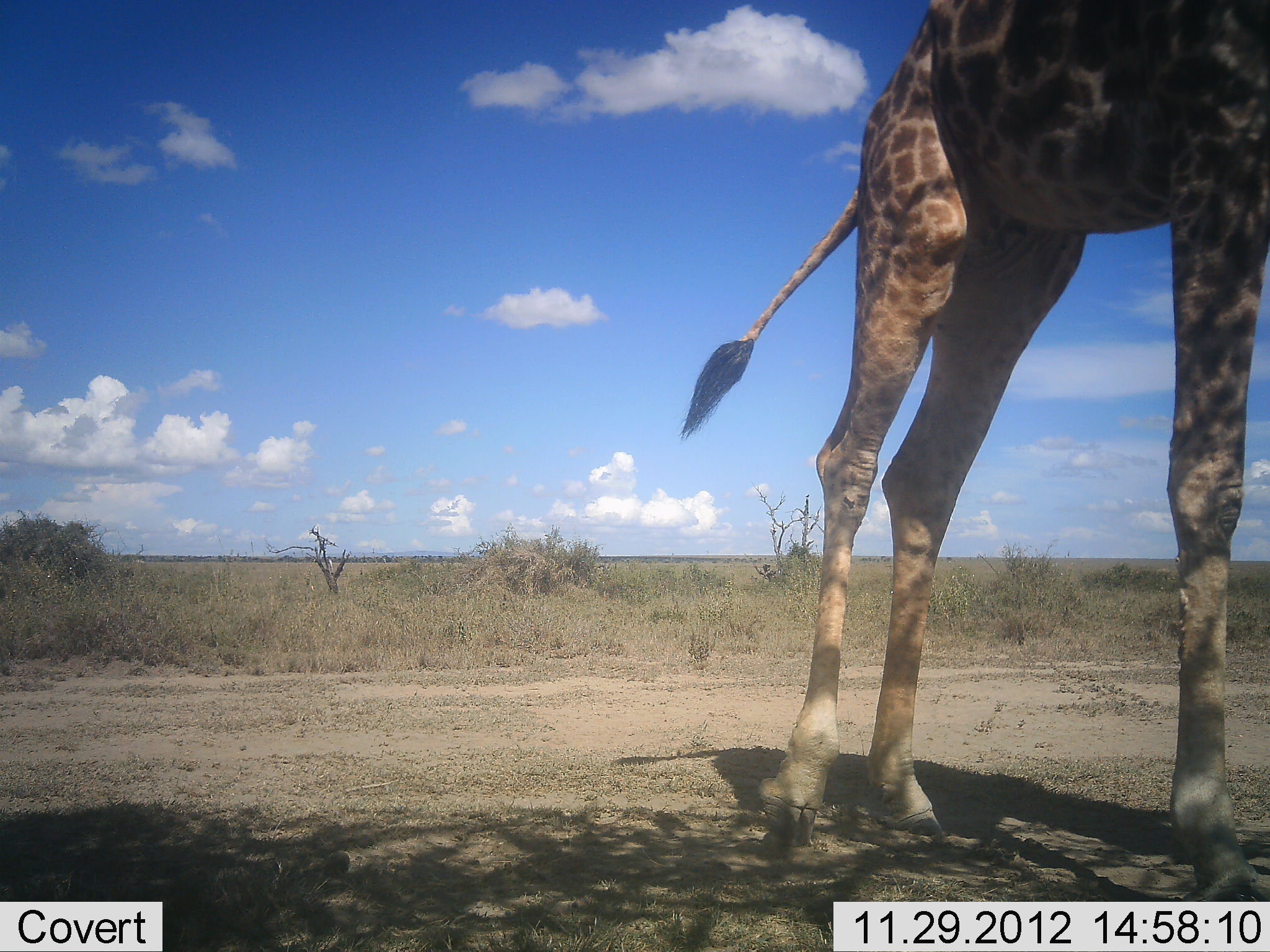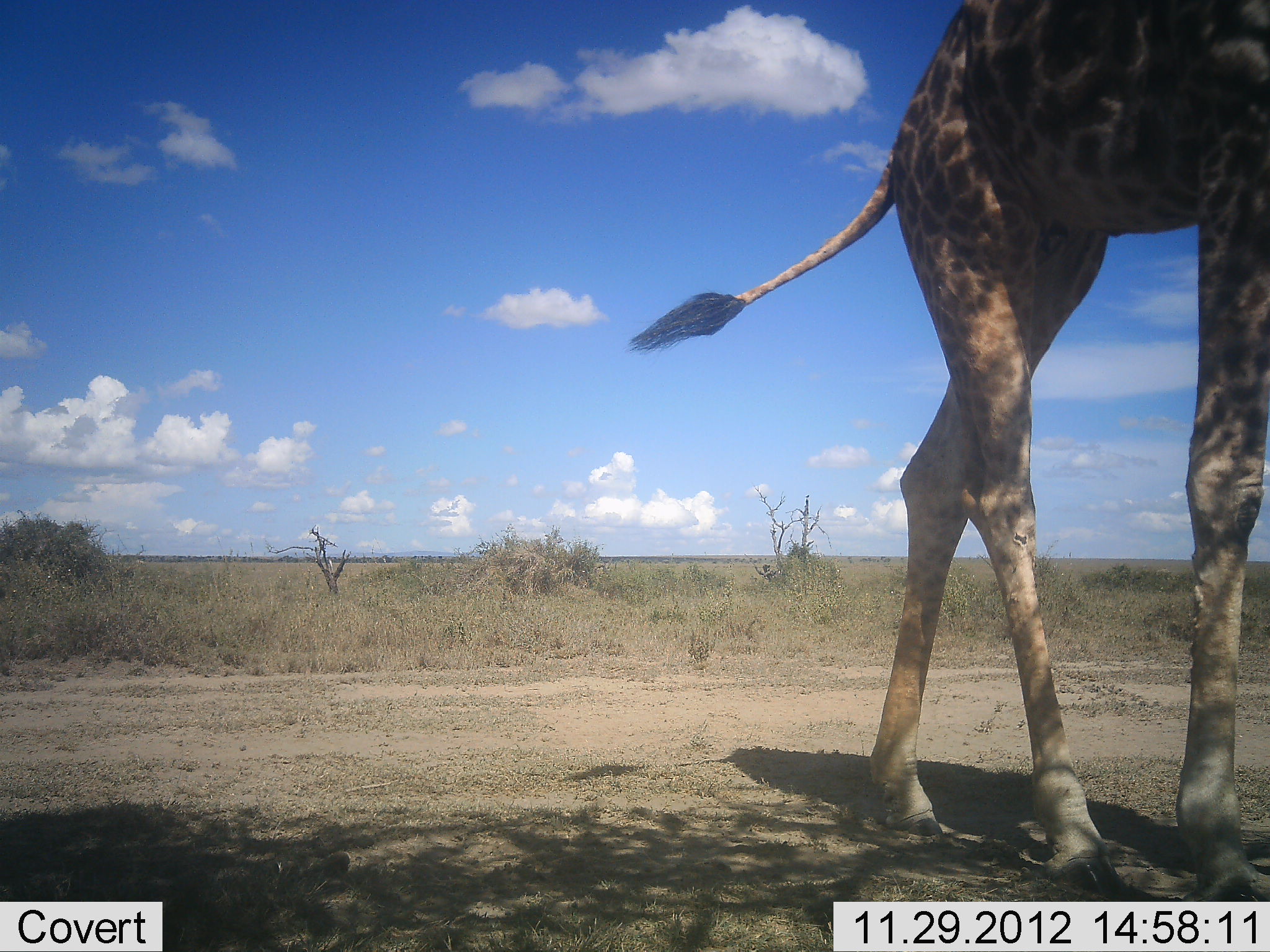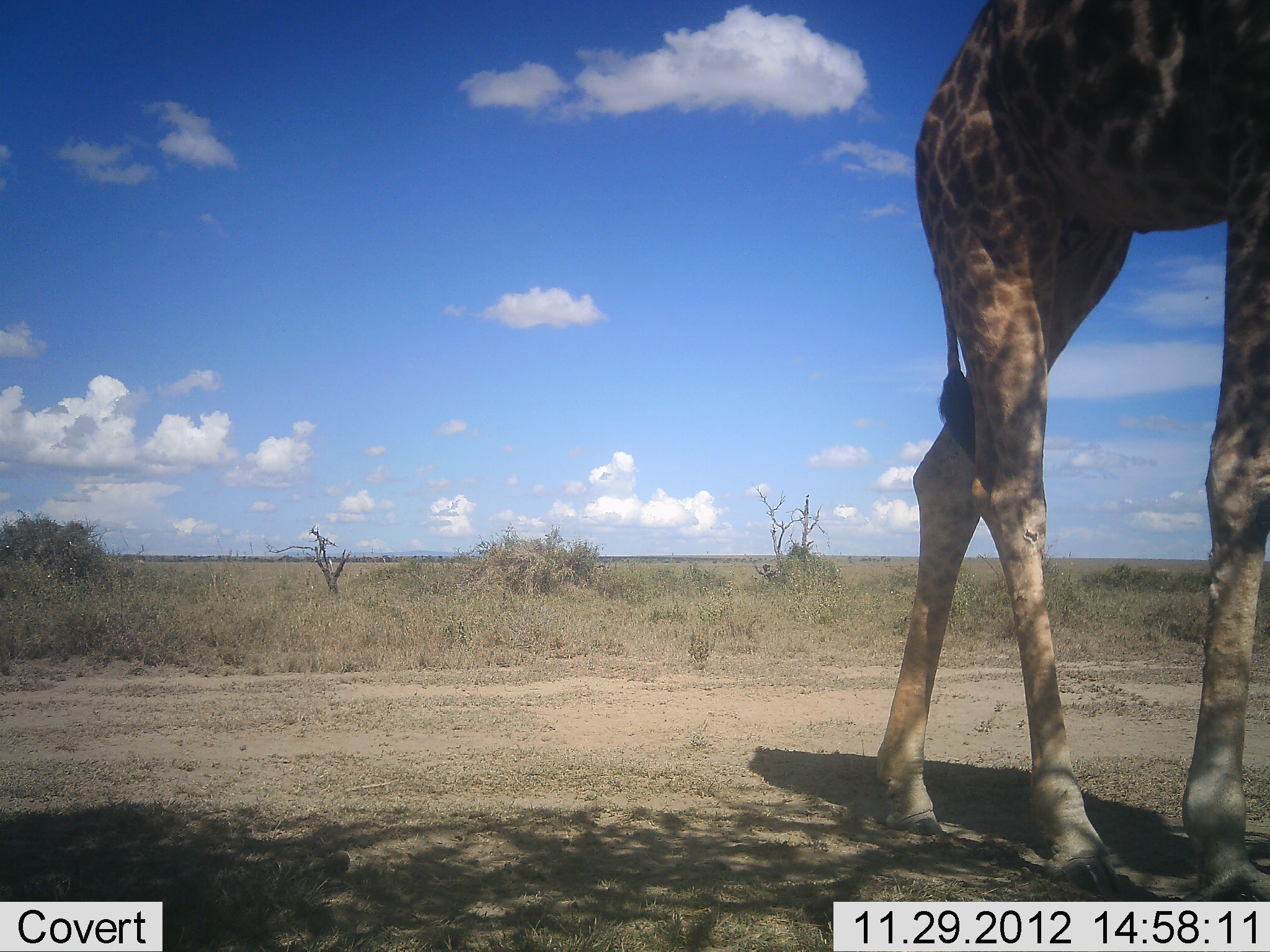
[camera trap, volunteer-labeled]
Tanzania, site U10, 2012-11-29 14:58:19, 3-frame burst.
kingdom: Animalia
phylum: Chordata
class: Mammalia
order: Artiodactyla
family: Giraffidae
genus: Giraffa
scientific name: Giraffa camelopardalis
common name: giraffe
Giraffe (Giraffa camelopardalis), count 1. Behavior (volunteer vote fractions): standing 30%, resting 0%, moving 70%, interacting 0%. Young present (vote fraction): 0%. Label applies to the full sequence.